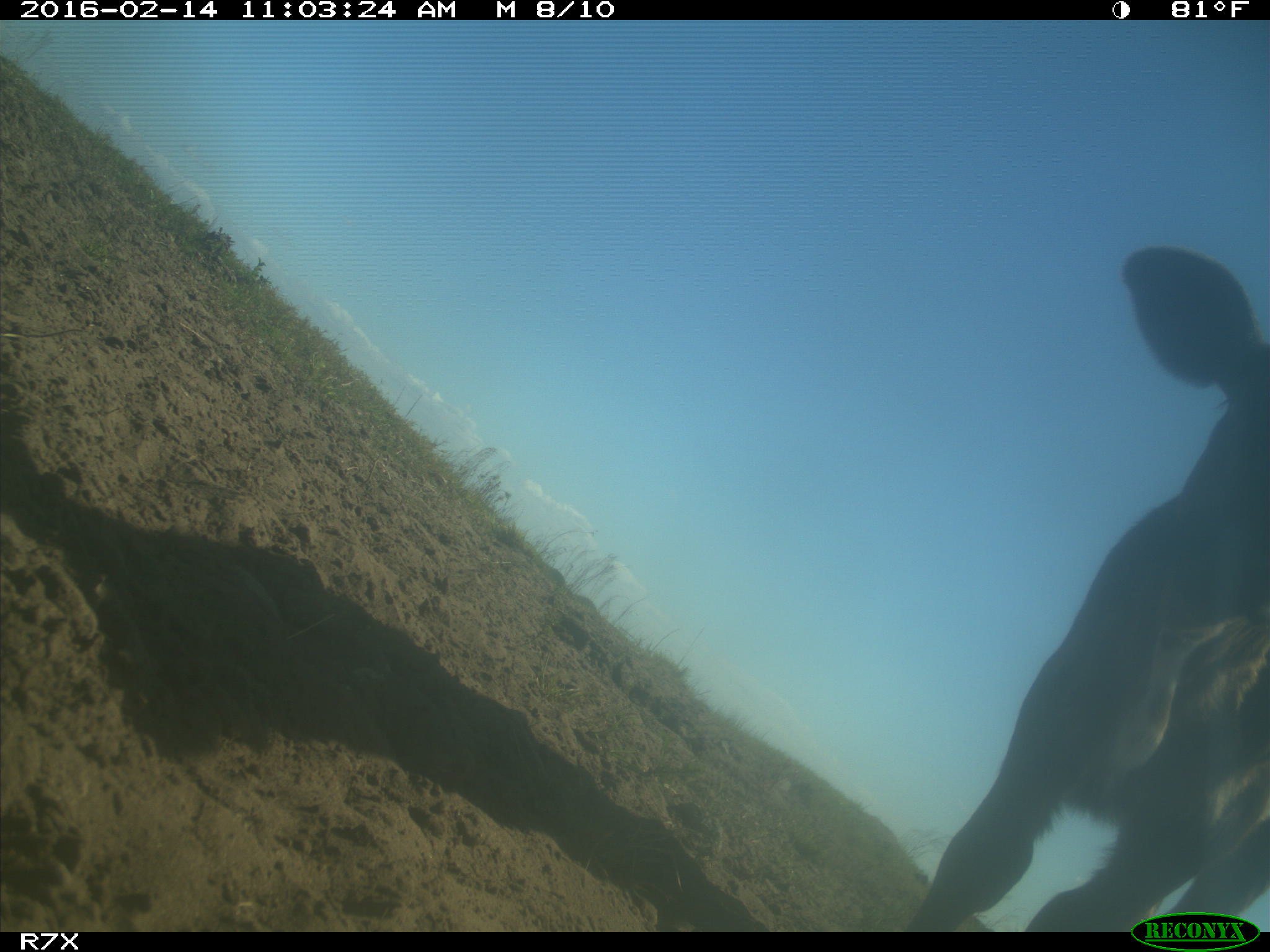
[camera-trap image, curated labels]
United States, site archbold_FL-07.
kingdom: Animalia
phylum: Chordata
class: Mammalia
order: Artiodactyla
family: Bovidae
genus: Bos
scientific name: Bos taurus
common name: domestic cow